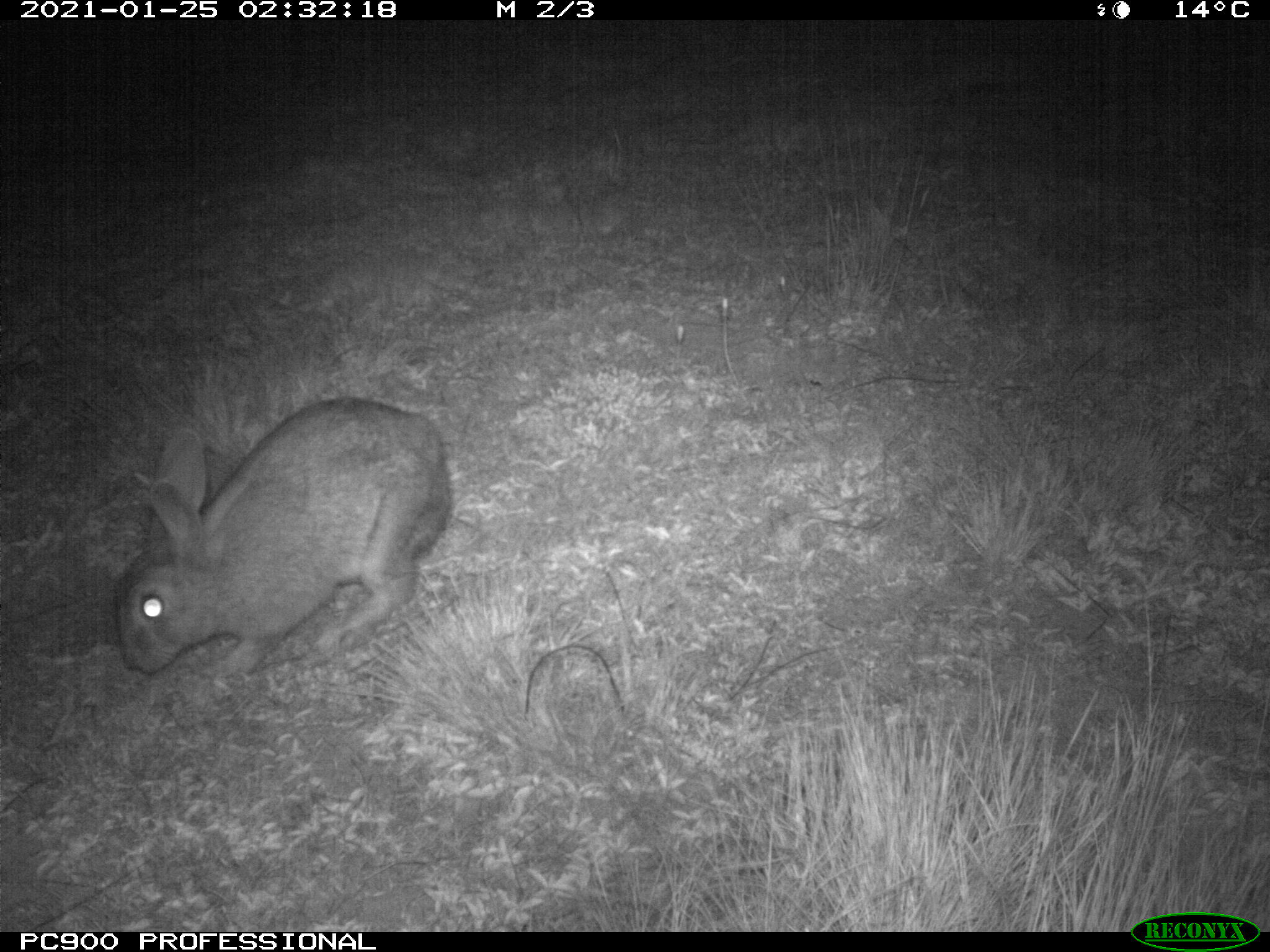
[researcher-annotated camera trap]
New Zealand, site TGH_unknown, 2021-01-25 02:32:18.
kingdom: Animalia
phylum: Chordata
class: Mammalia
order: Lagomorpha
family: Leporidae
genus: Oryctolagus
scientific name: Oryctolagus cuniculus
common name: european rabbit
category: rabbit